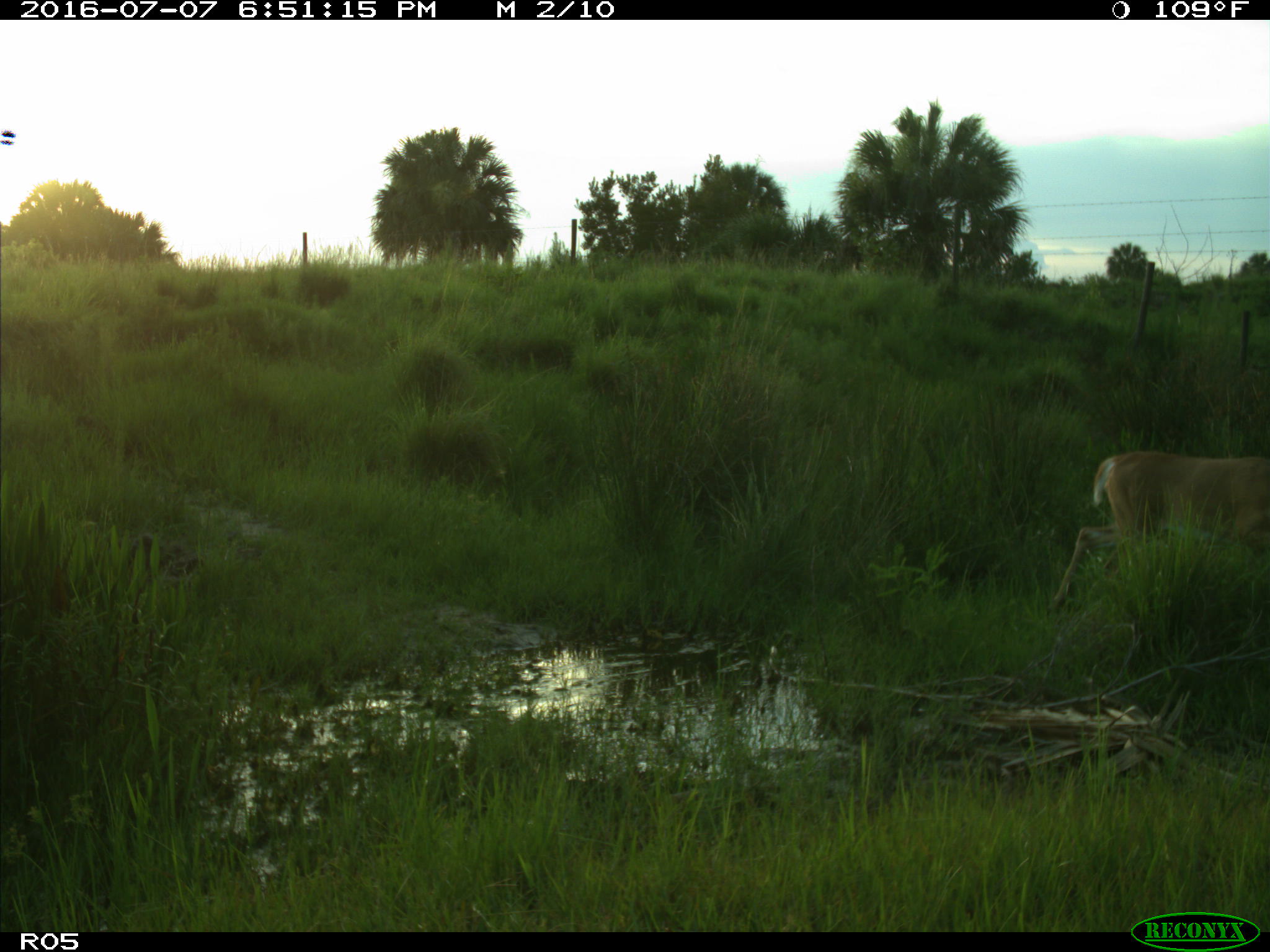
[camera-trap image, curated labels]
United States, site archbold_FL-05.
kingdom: Animalia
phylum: Chordata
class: Mammalia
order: Artiodactyla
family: Cervidae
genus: Odocoileus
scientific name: Odocoileus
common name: deer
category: unidentified deer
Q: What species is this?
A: Unidentified deer (deer) (Odocoileus).